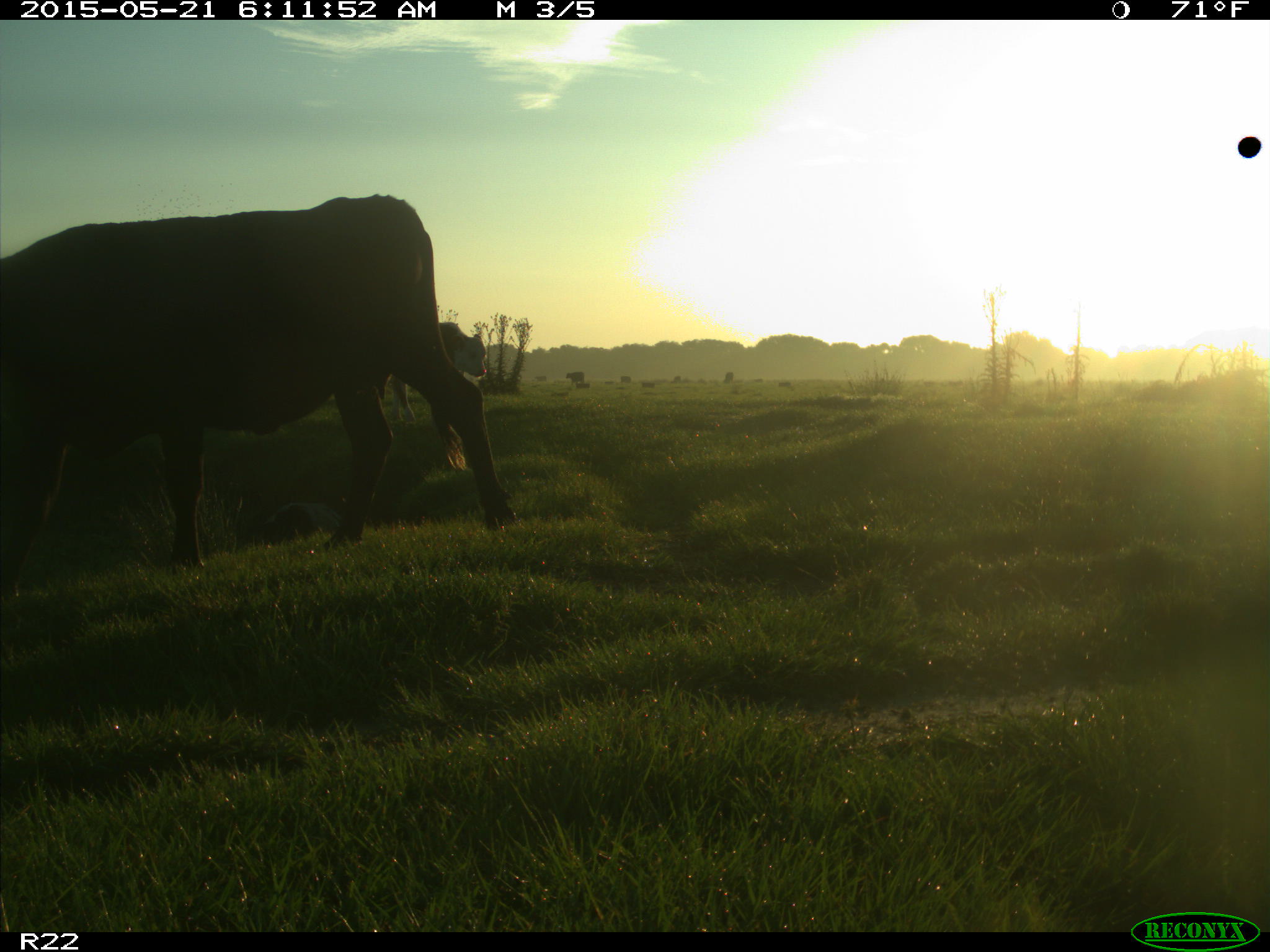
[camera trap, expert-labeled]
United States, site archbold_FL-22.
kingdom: Animalia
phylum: Chordata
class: Mammalia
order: Artiodactyla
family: Bovidae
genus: Bos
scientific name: Bos taurus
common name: domestic cow